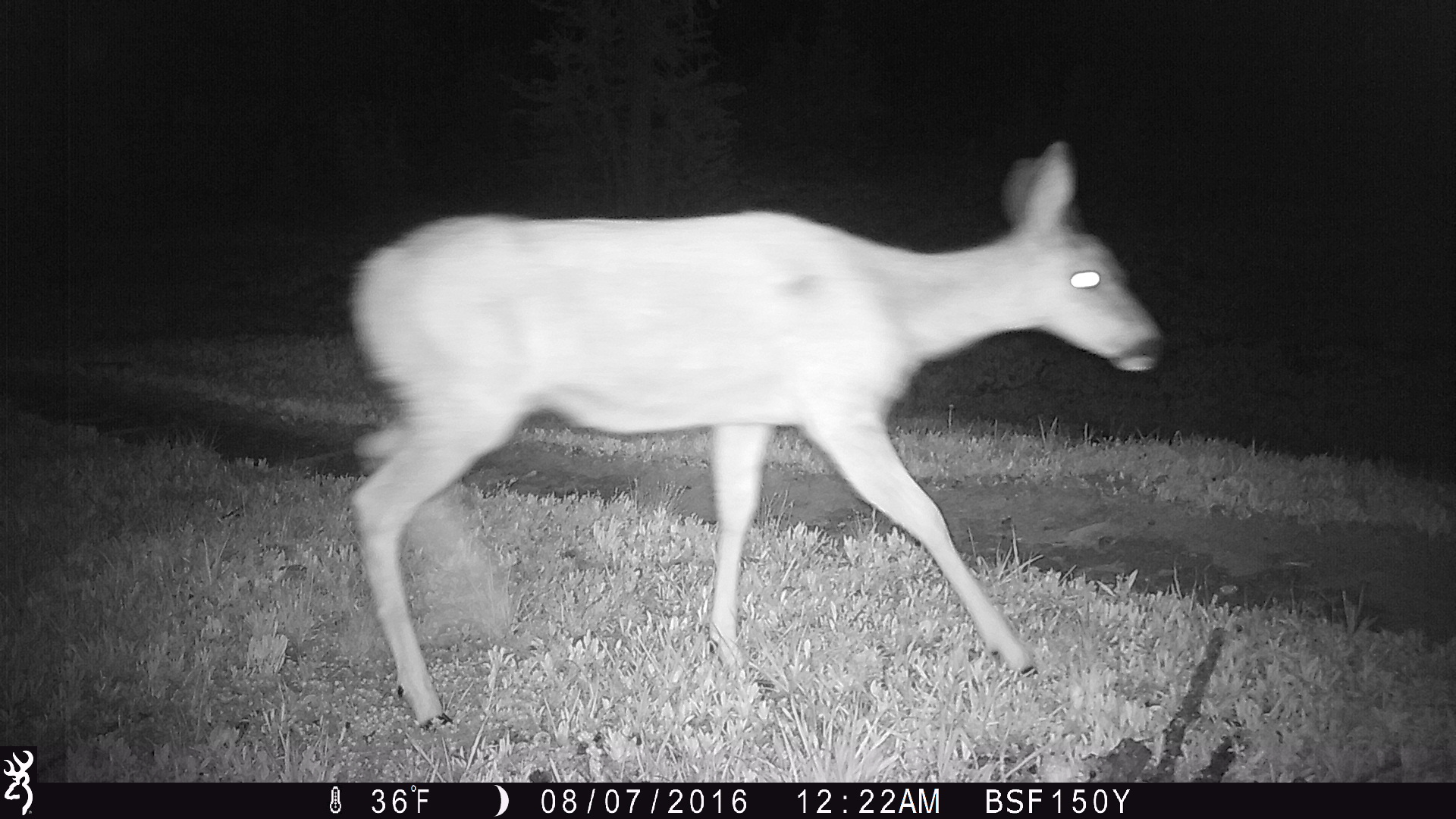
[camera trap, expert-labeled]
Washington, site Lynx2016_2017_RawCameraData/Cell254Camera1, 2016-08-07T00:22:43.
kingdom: Animalia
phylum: Chordata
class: Mammalia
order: Artiodactyla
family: Cervidae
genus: Odocoileus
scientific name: Odocoileus hemionus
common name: mule deer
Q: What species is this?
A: Odocoileus hemionus (mule deer).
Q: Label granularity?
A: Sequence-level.